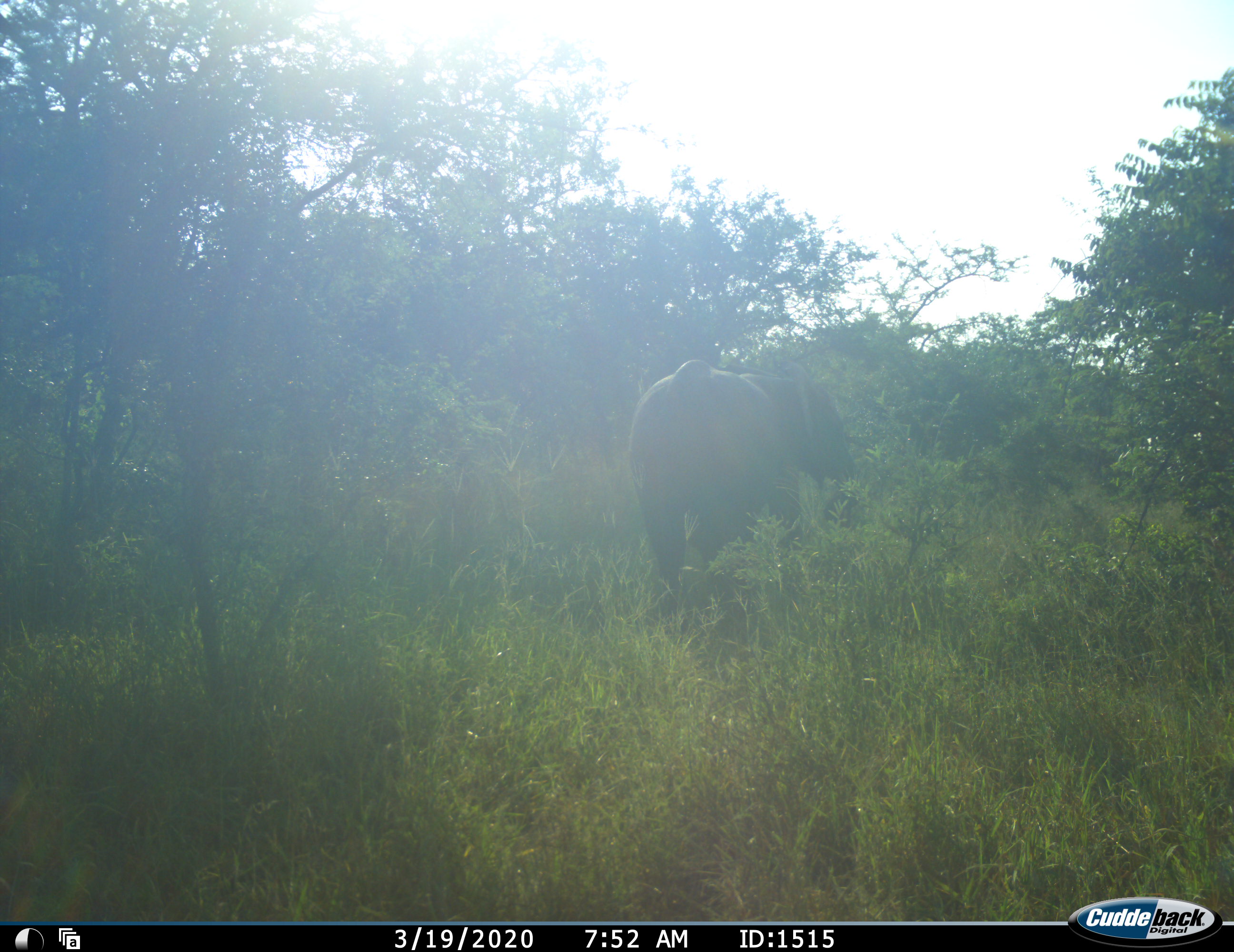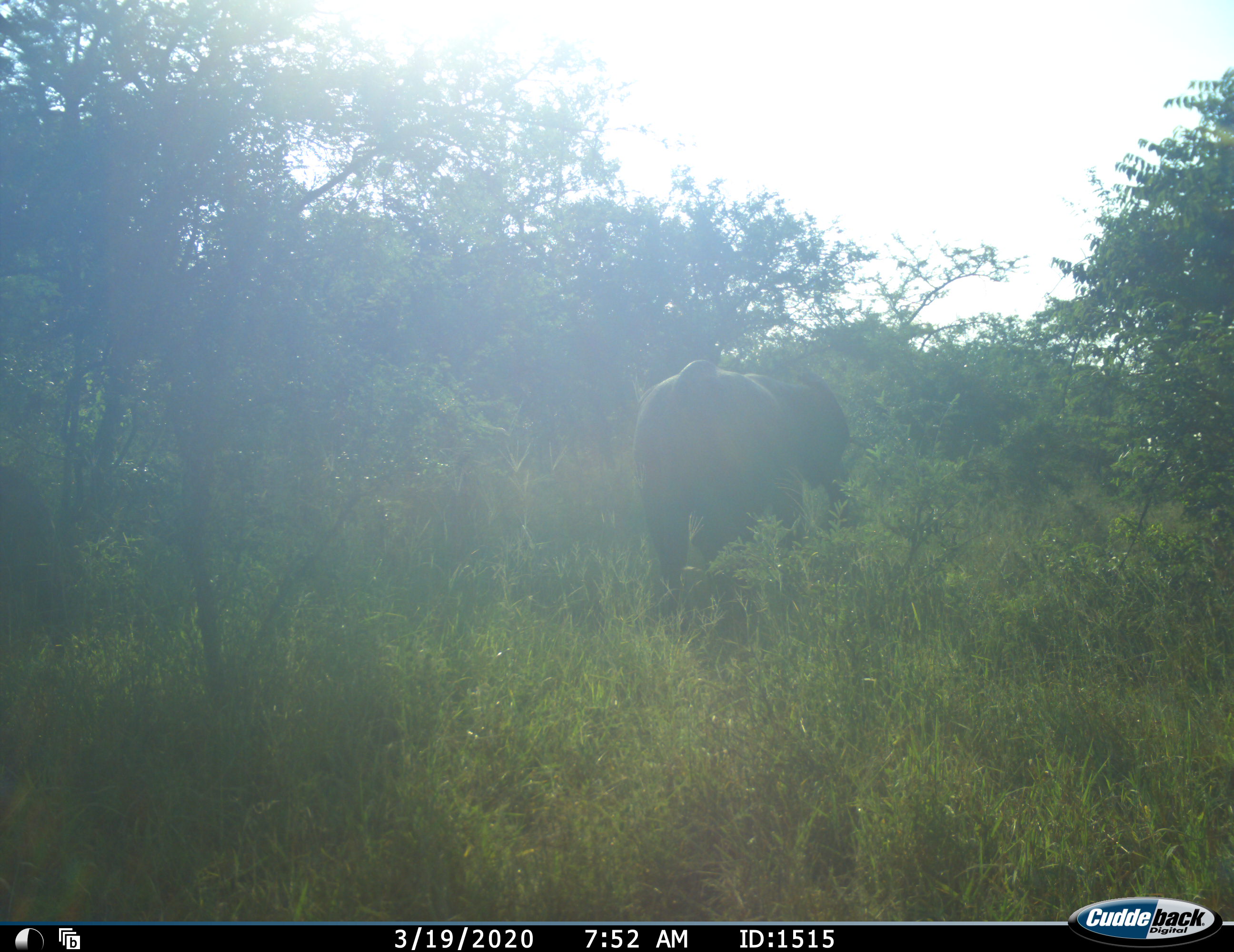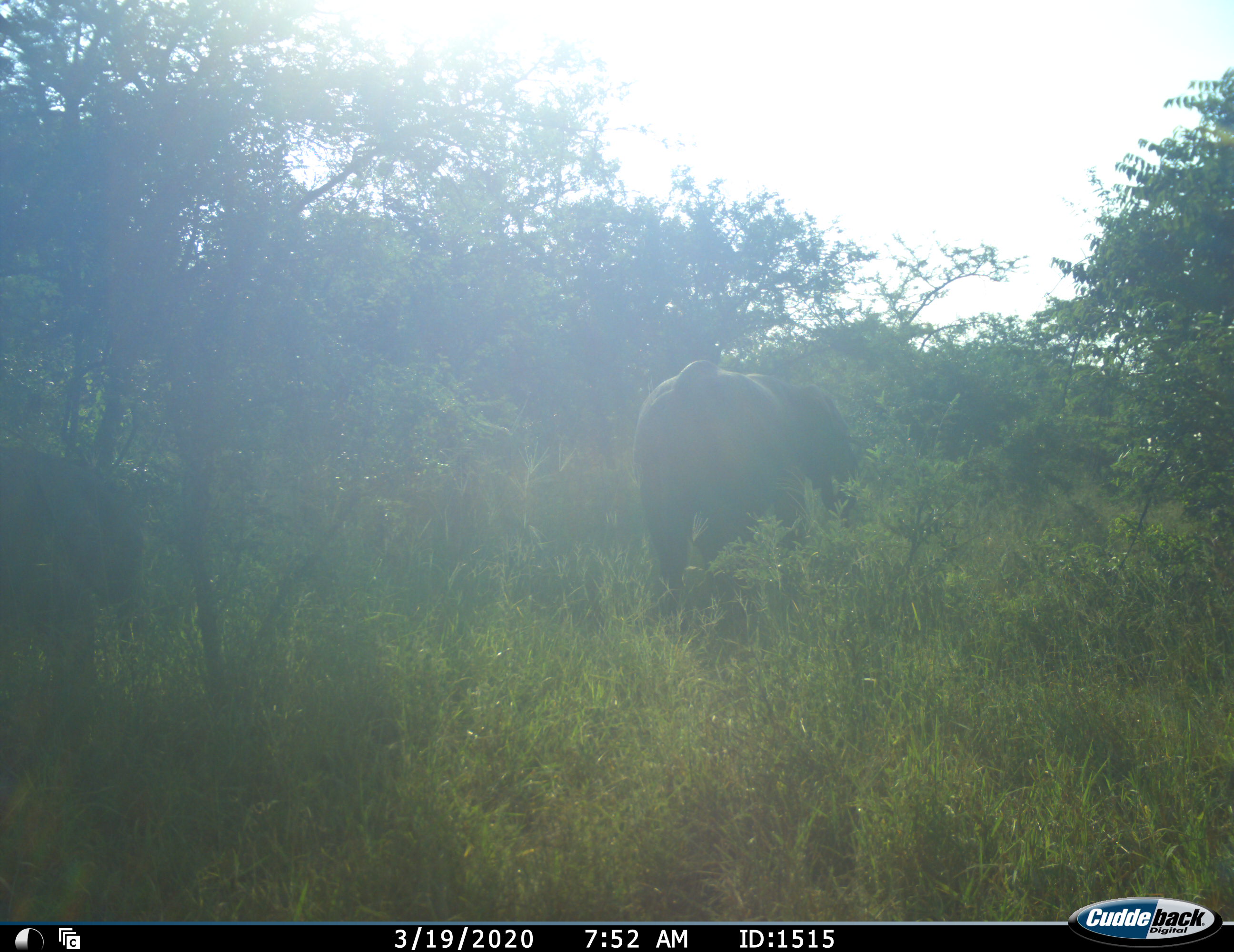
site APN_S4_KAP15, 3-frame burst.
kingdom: Animalia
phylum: Chordata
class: Mammalia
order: Proboscidea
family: Elephantidae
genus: Loxodonta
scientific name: Loxodonta africana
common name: african bush elephant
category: elephant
Elephant (african bush elephant) (Loxodonta africana), count 2. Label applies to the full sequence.